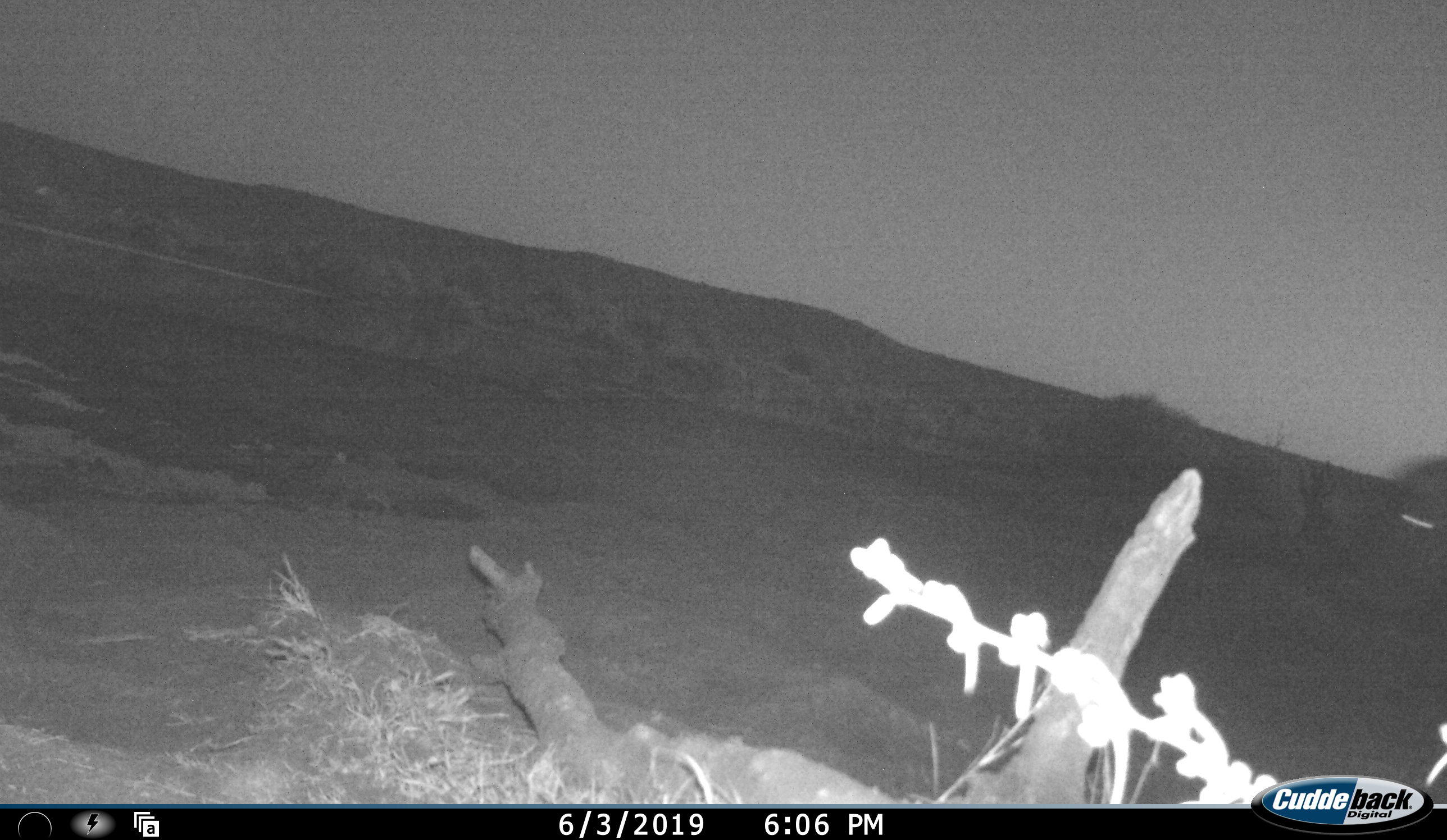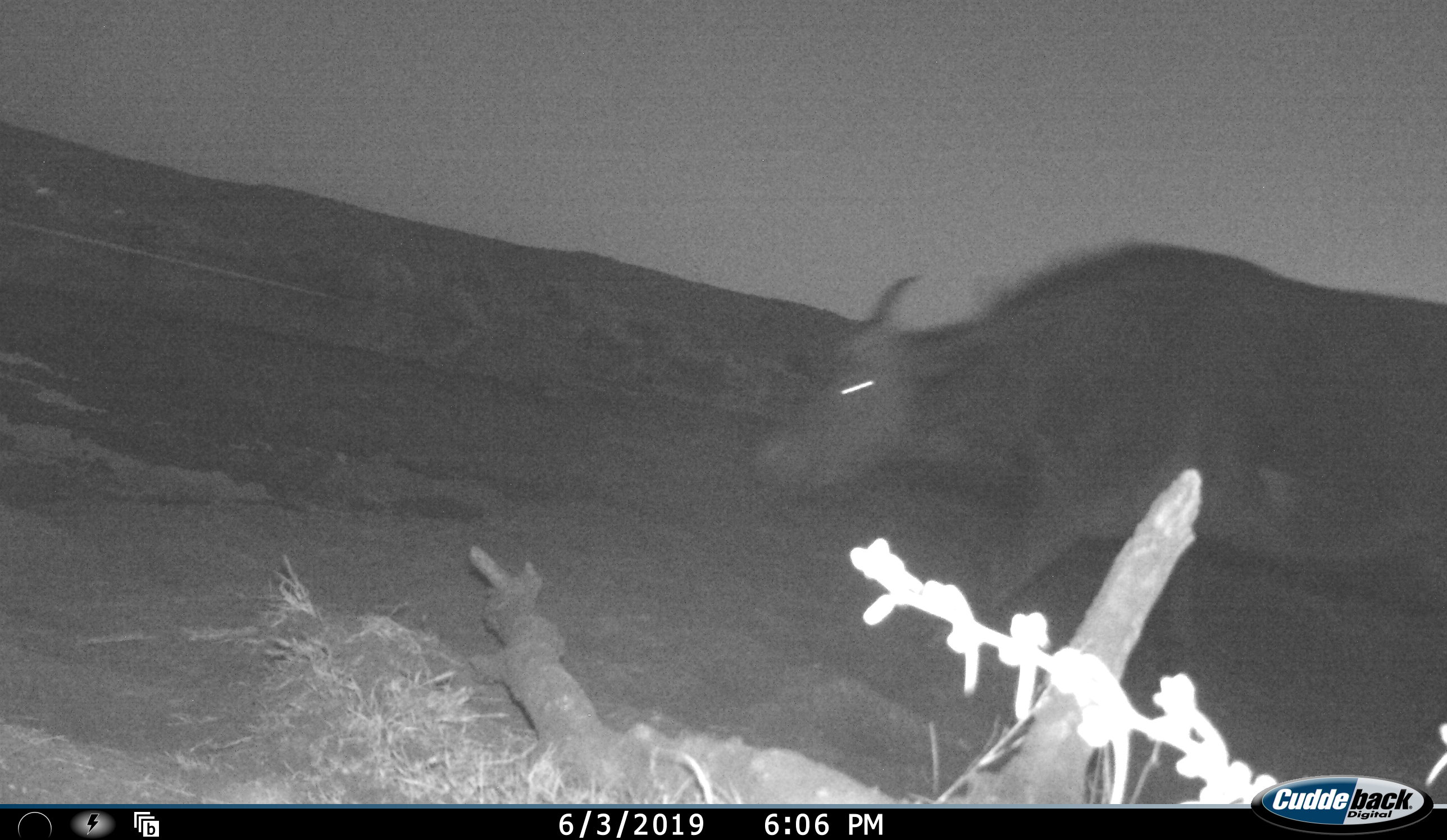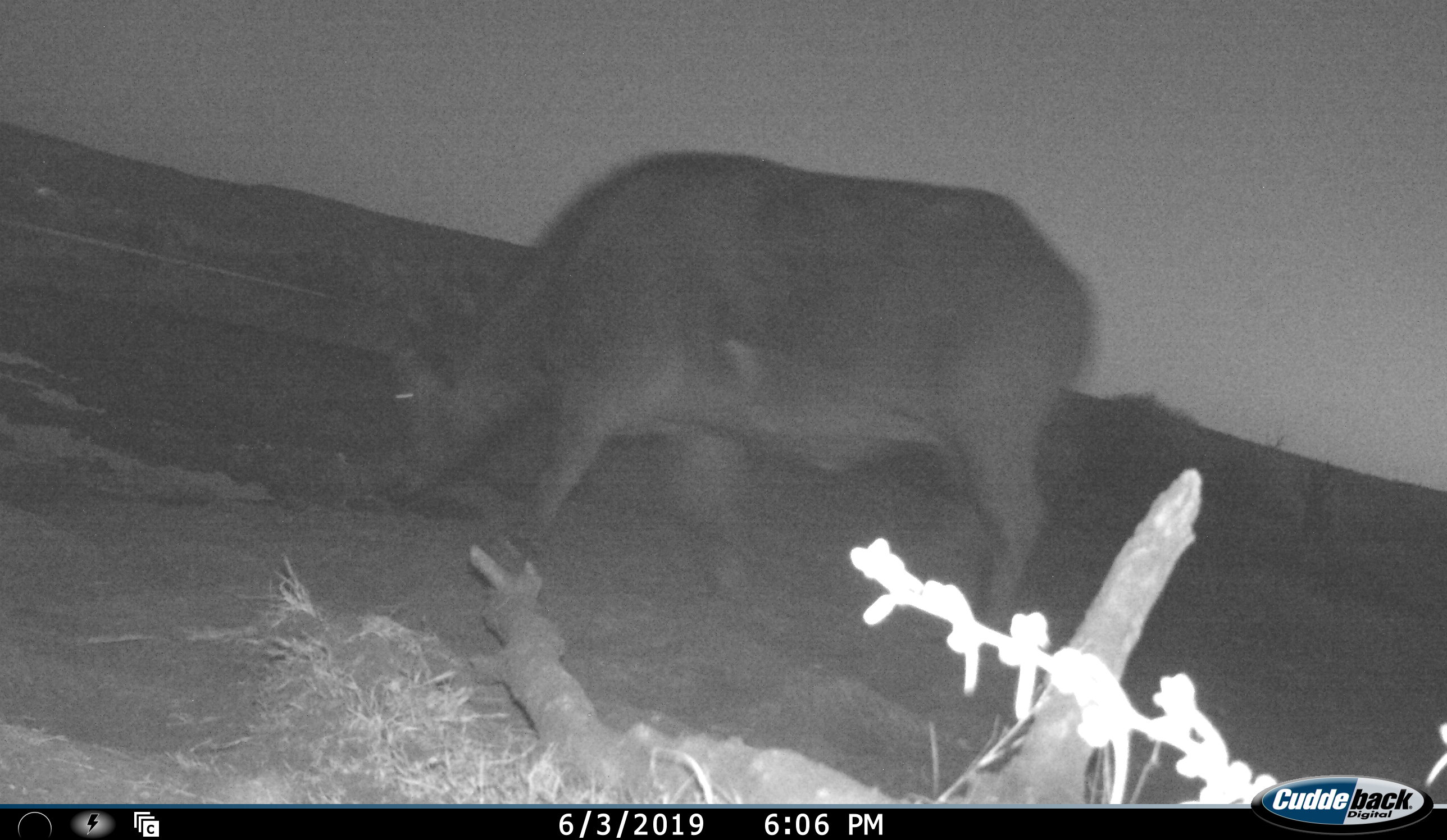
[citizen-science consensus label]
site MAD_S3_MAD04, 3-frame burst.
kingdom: Animalia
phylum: Chordata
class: Mammalia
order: Artiodactyla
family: Bovidae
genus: Syncerus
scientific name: Syncerus caffer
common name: african buffalo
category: buffalo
Buffalo (african buffalo) (Syncerus caffer), count 1. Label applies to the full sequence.